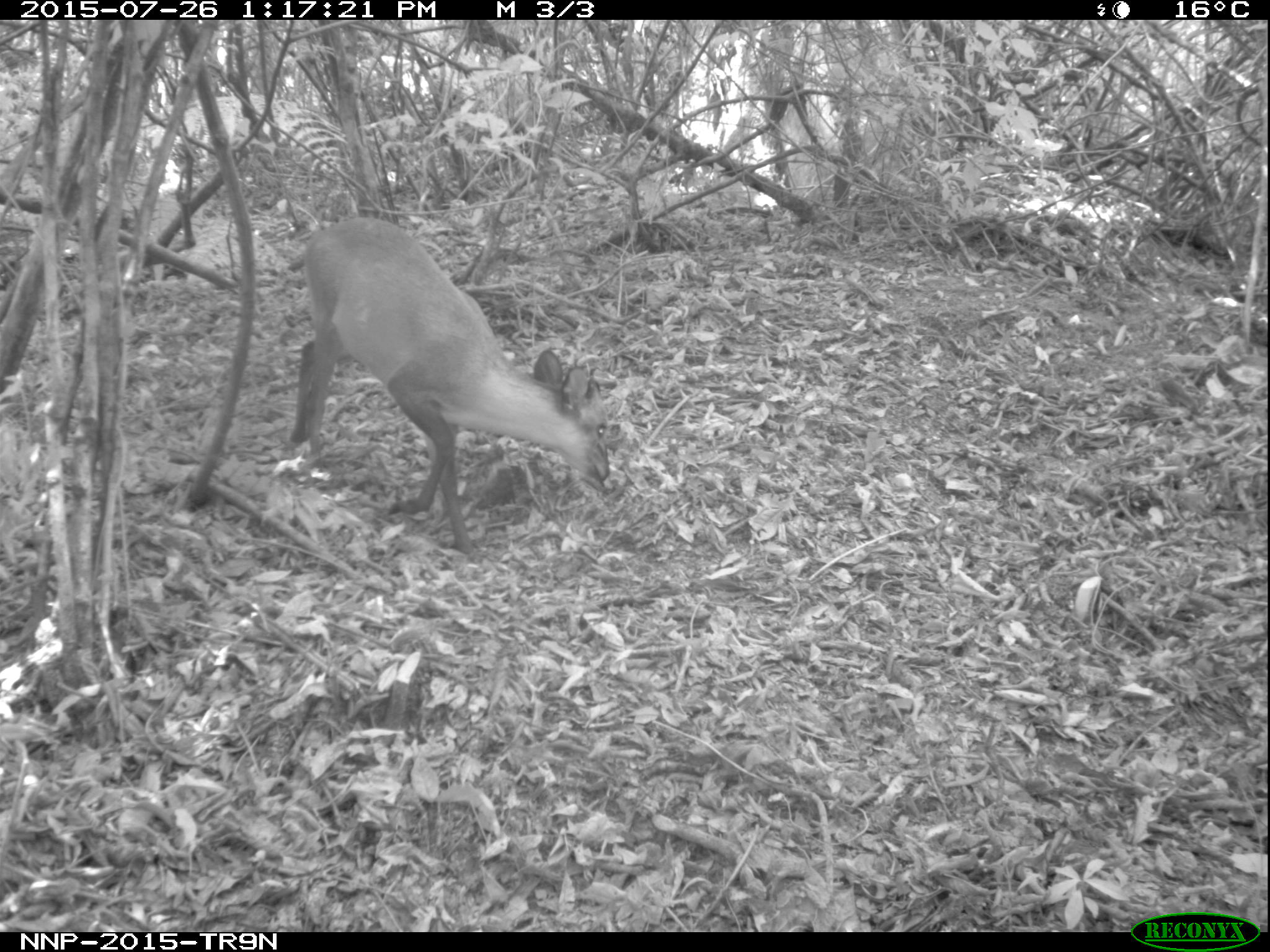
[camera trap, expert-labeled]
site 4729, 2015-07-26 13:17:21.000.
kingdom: Animalia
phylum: Chordata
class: Mammalia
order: Artiodactyla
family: Bovidae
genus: Cephalophus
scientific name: Cephalophus nigrifrons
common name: black-fronted duiker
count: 1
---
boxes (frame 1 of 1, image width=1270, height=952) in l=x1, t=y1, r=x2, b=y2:
cephalophus nigrifrons: l=288, t=214, r=611, b=549